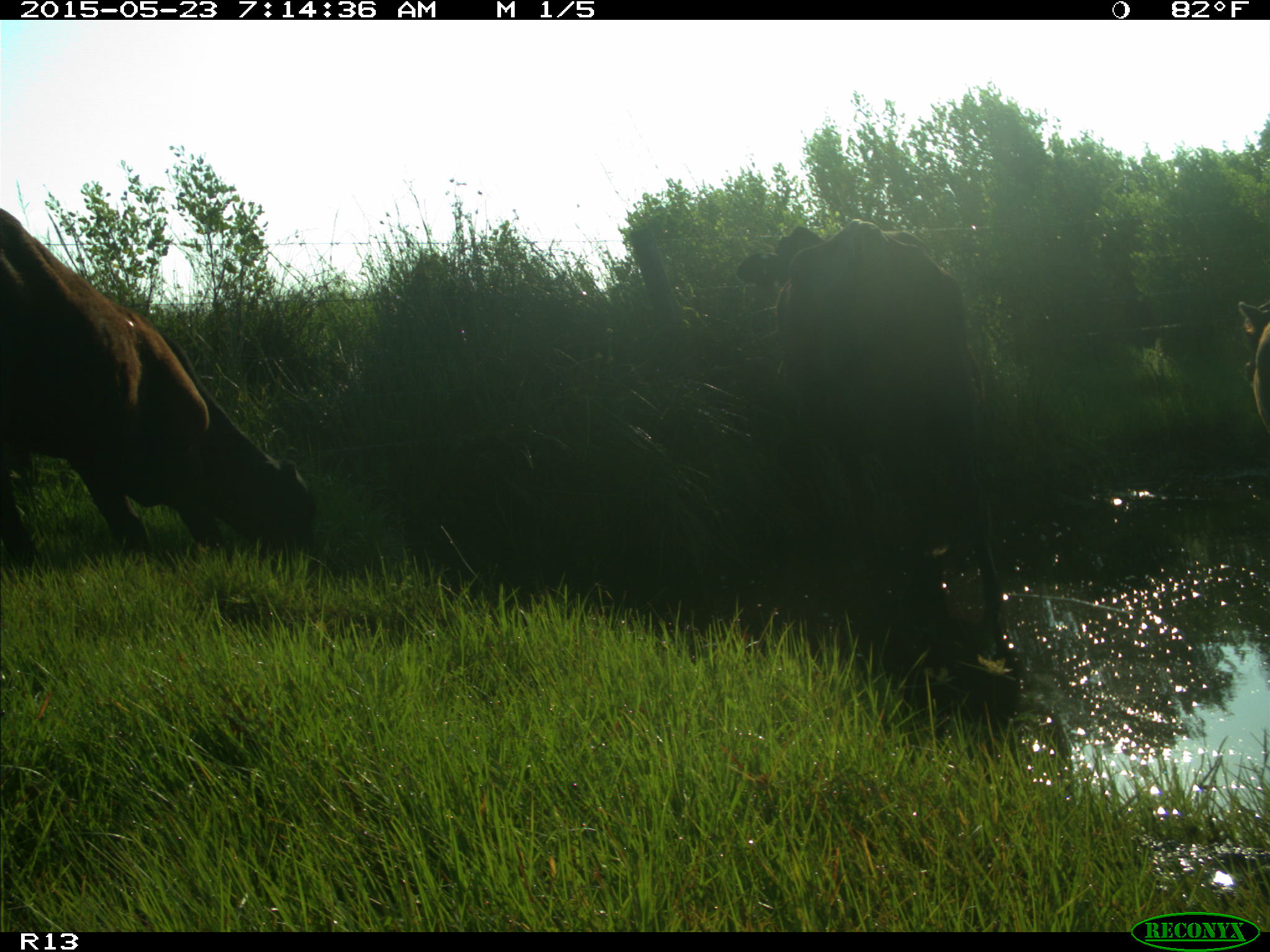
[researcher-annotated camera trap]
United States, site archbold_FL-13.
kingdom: Animalia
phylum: Chordata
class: Mammalia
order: Artiodactyla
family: Bovidae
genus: Bos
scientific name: Bos taurus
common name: domestic cow